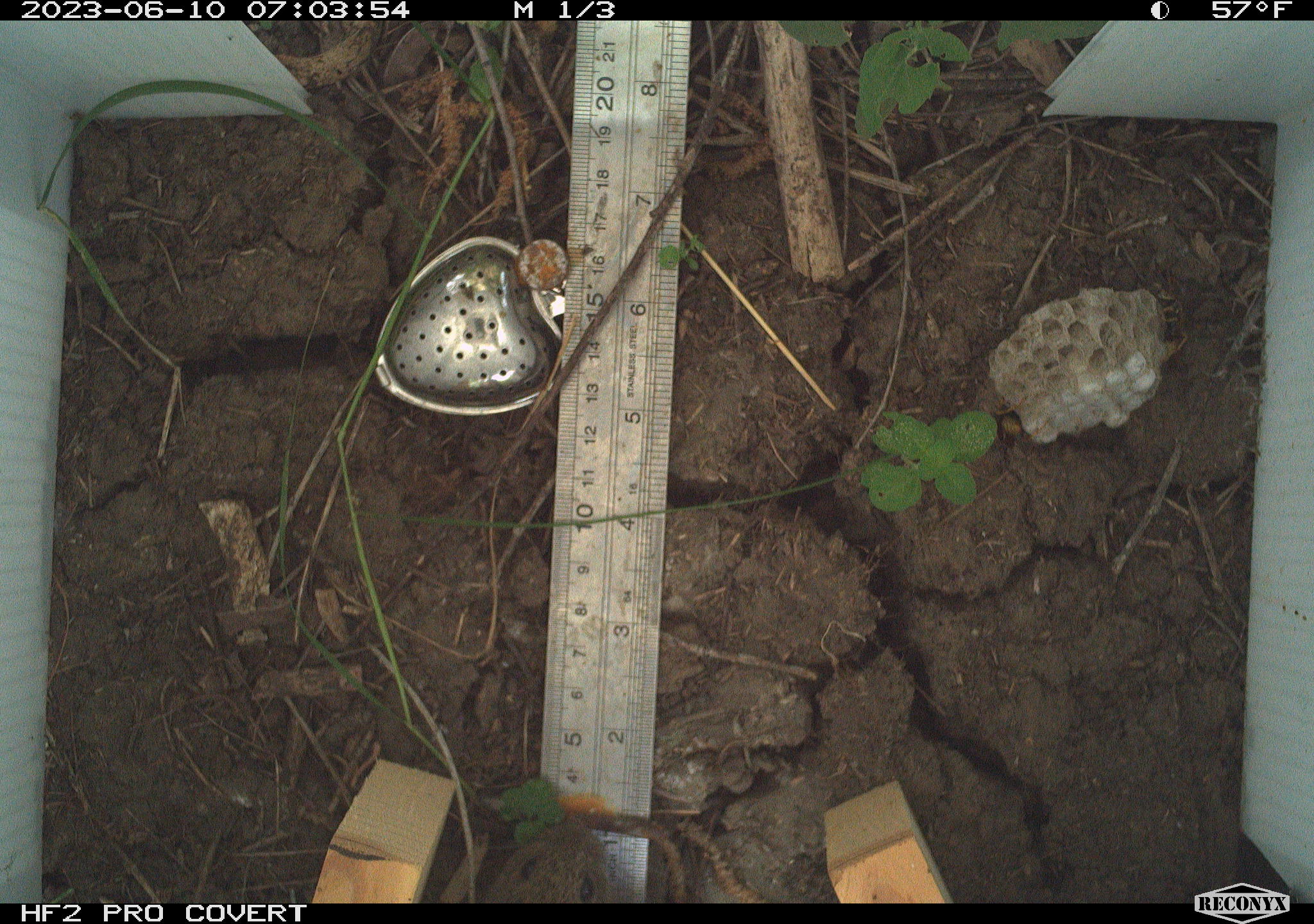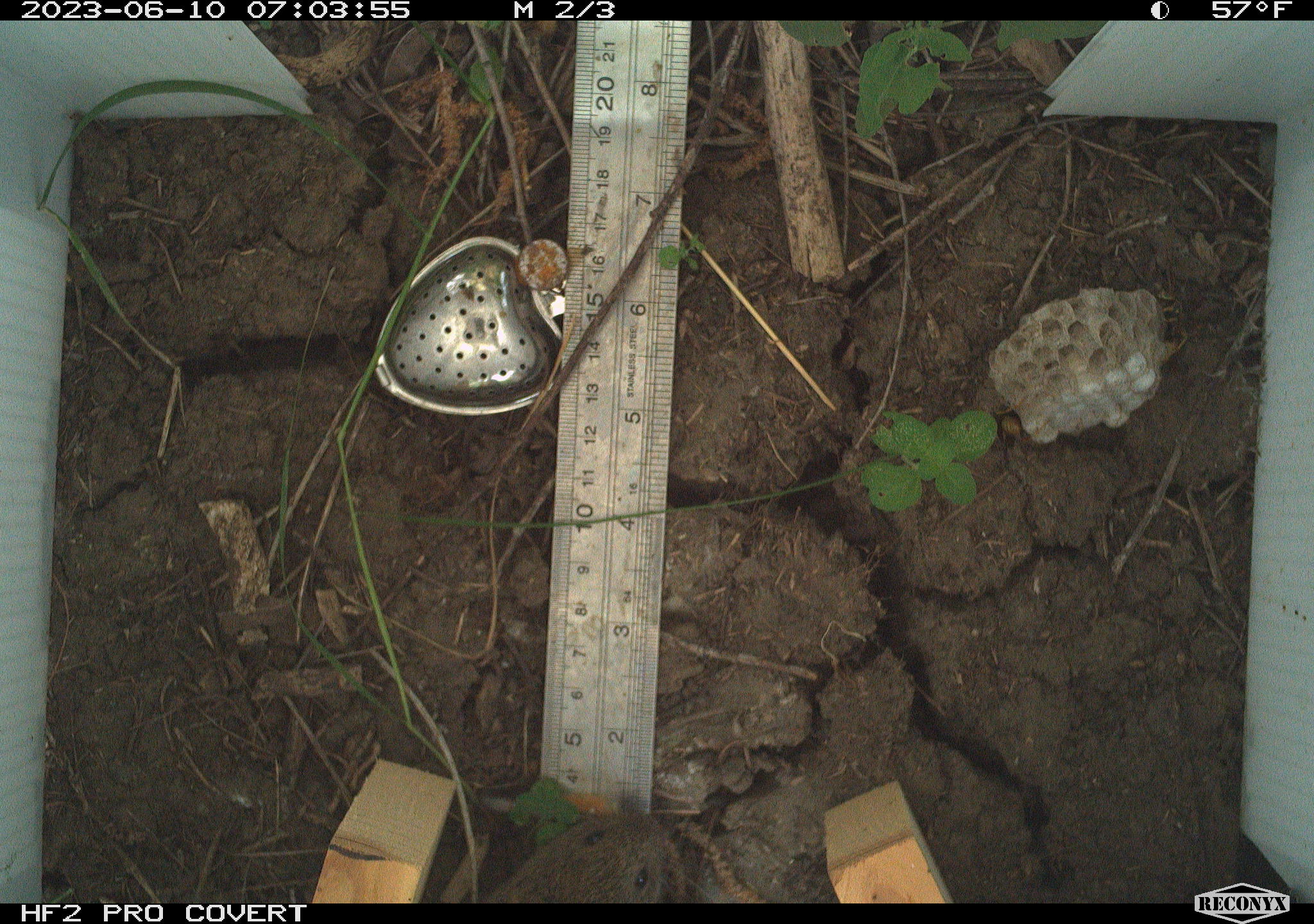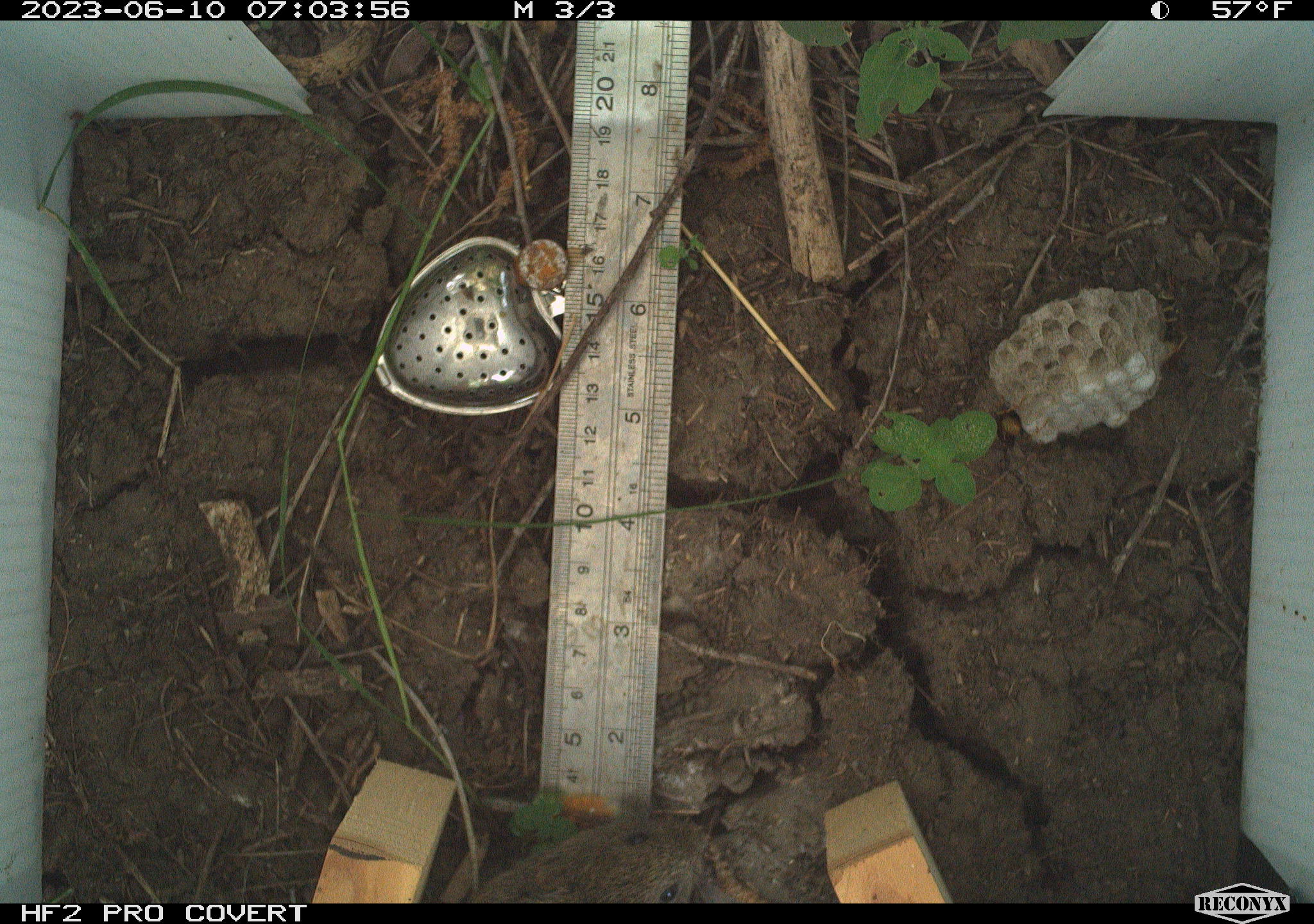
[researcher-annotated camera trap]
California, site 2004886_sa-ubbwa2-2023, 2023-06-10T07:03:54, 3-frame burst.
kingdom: Animalia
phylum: Chordata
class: Mammalia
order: Rodentia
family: Cricetidae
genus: Microtus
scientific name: Microtus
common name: meadow vole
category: microtus species